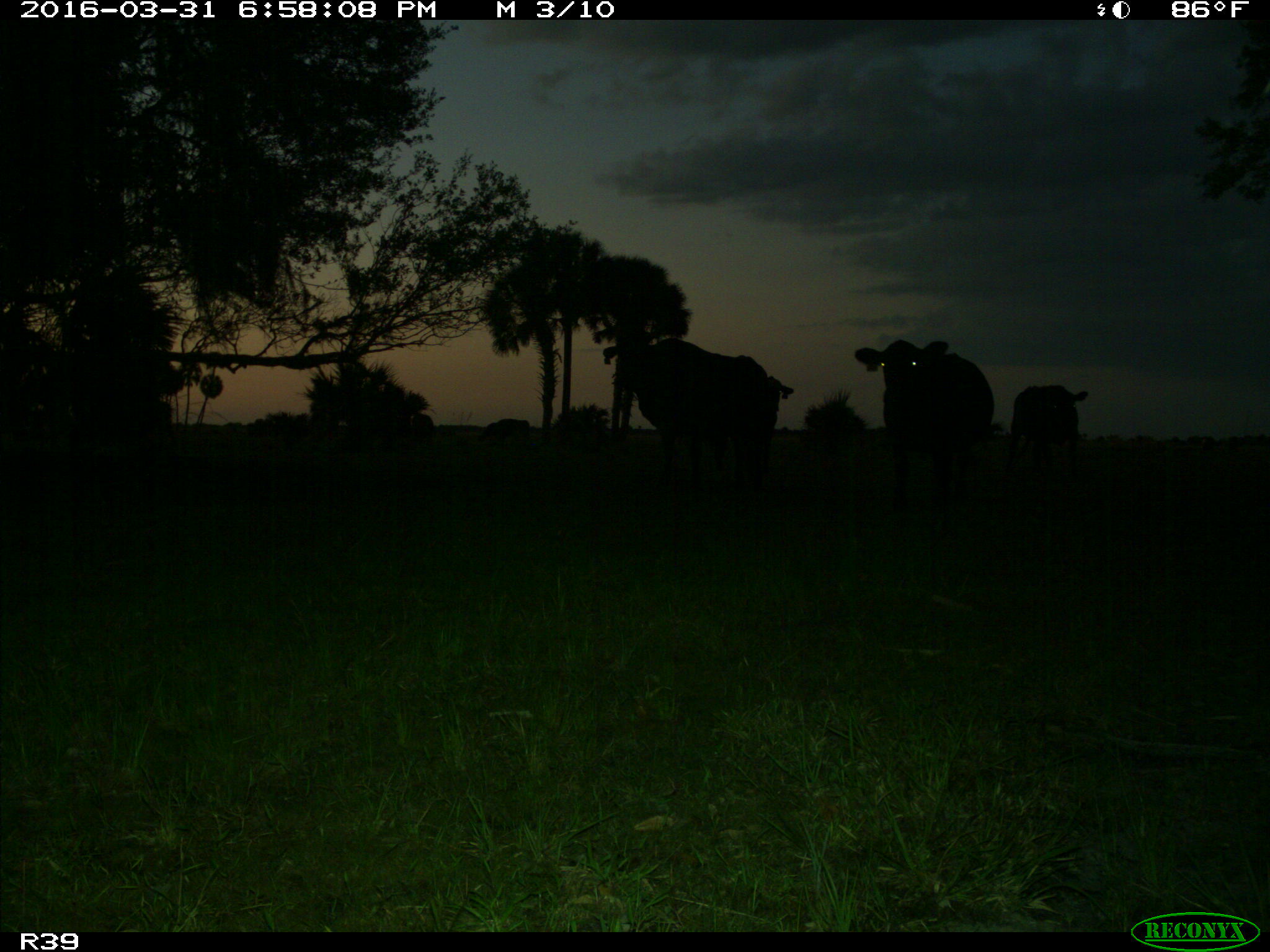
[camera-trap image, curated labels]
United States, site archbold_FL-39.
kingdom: Animalia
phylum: Chordata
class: Mammalia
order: Artiodactyla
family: Bovidae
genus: Bos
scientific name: Bos taurus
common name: domestic cow